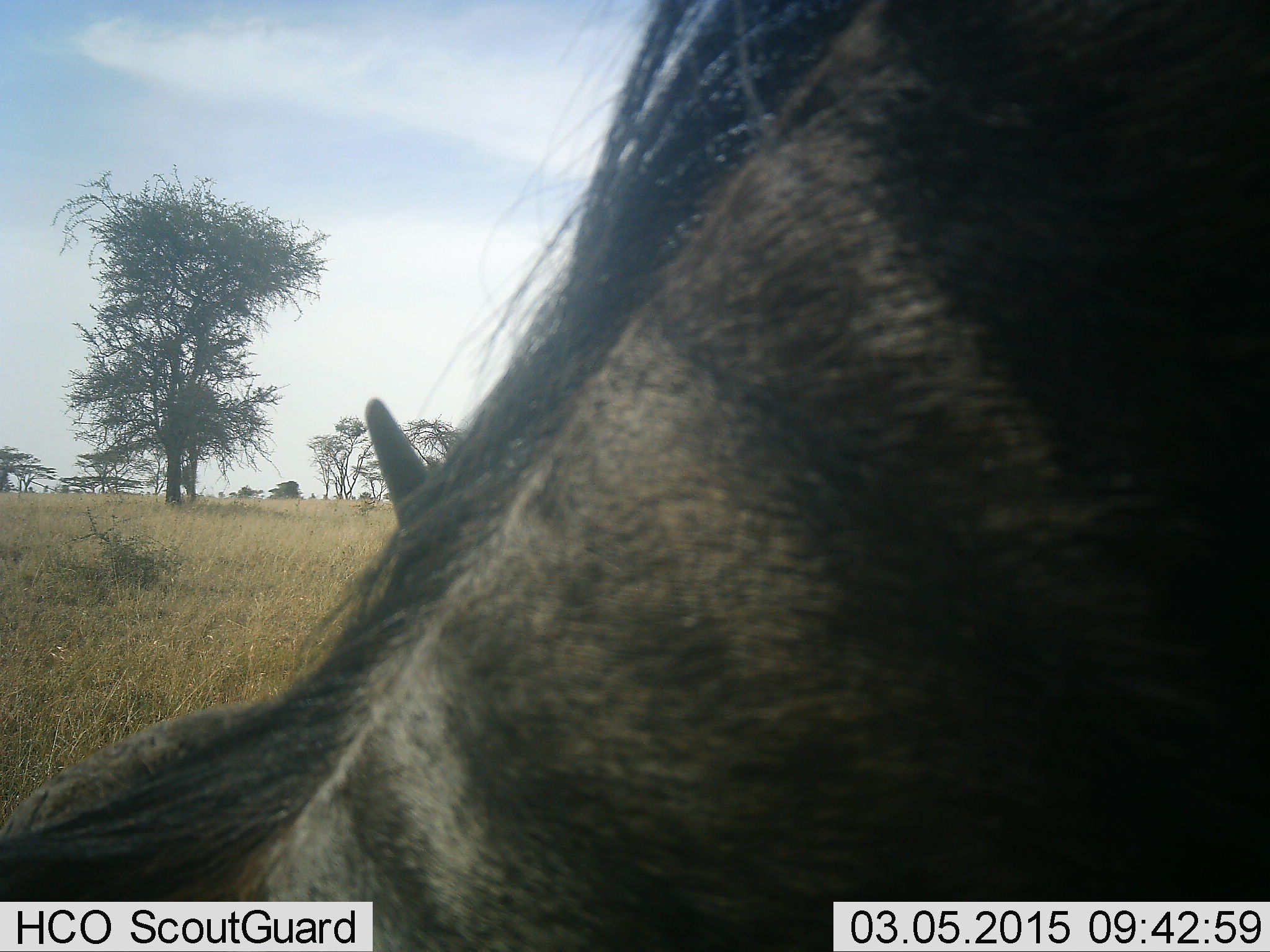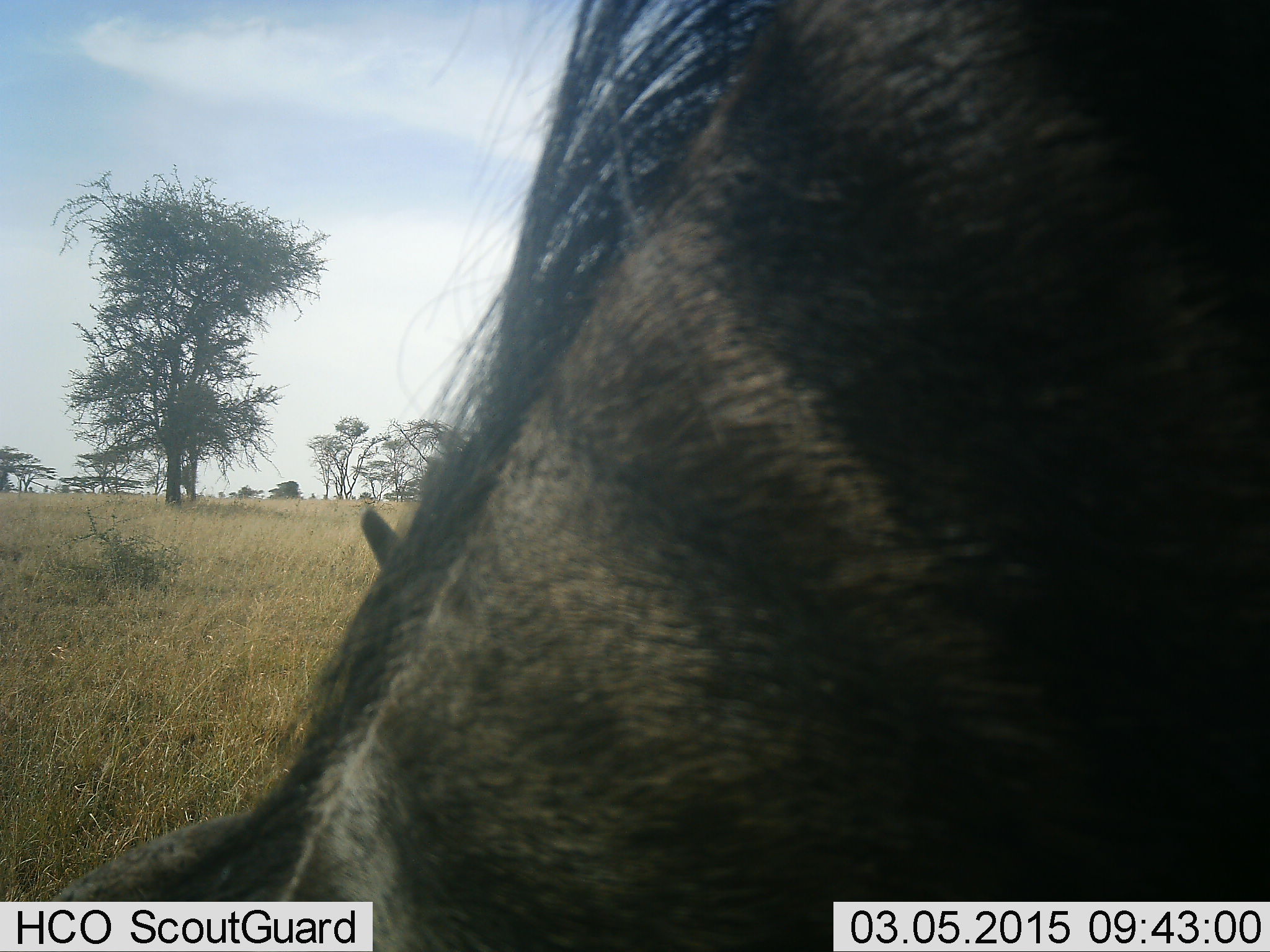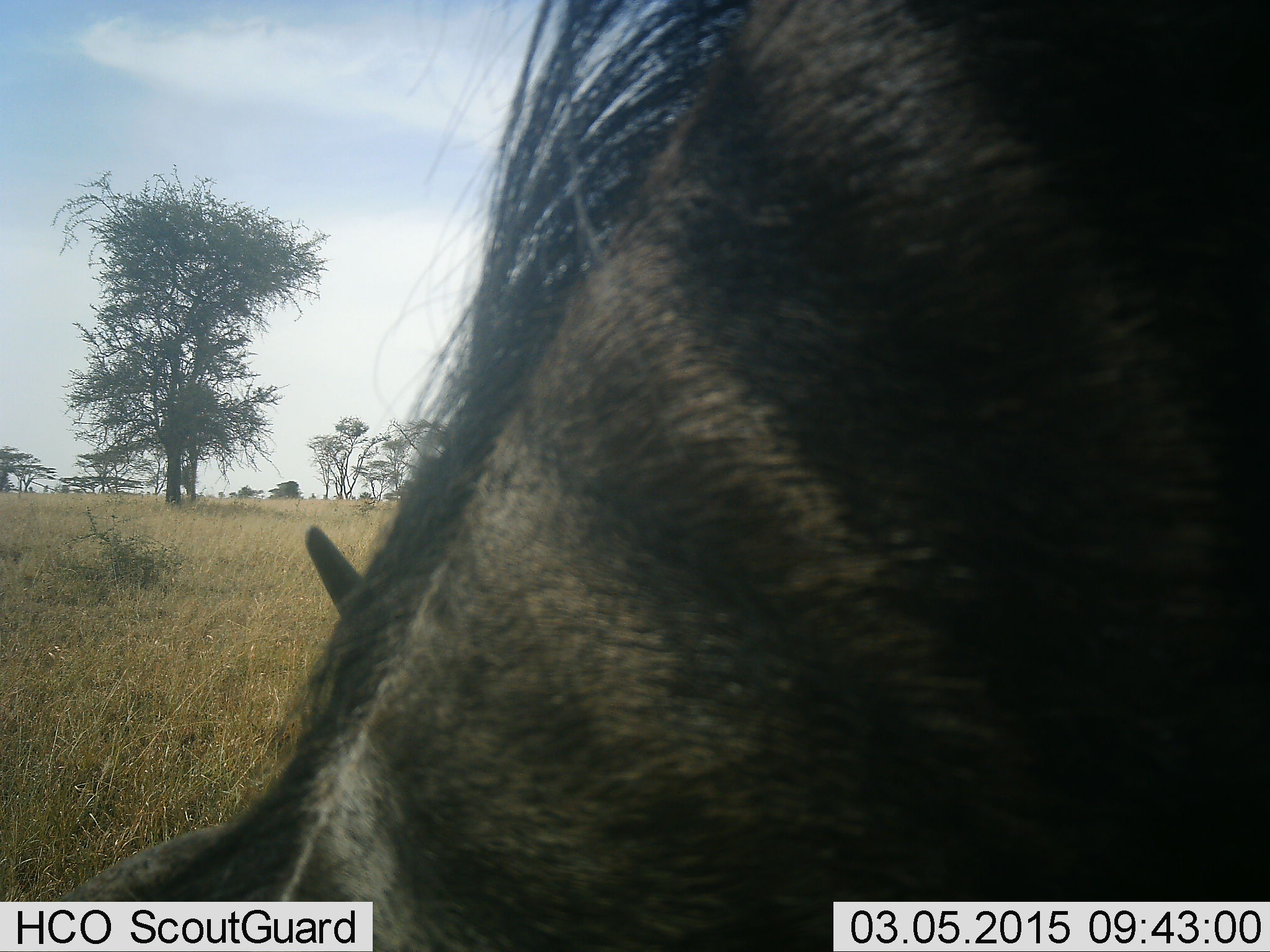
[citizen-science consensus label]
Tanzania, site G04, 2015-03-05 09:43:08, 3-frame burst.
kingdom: Animalia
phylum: Chordata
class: Mammalia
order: Artiodactyla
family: Bovidae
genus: Connochaetes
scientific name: Connochaetes taurinus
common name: blue wildebeest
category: wildebeest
Wildebeest (blue wildebeest) (Connochaetes taurinus), count 1. Behavior (volunteer vote fractions): standing 40%, resting 0%, moving 0%, interacting 0%. Young present (vote fraction): 0%. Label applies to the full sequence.